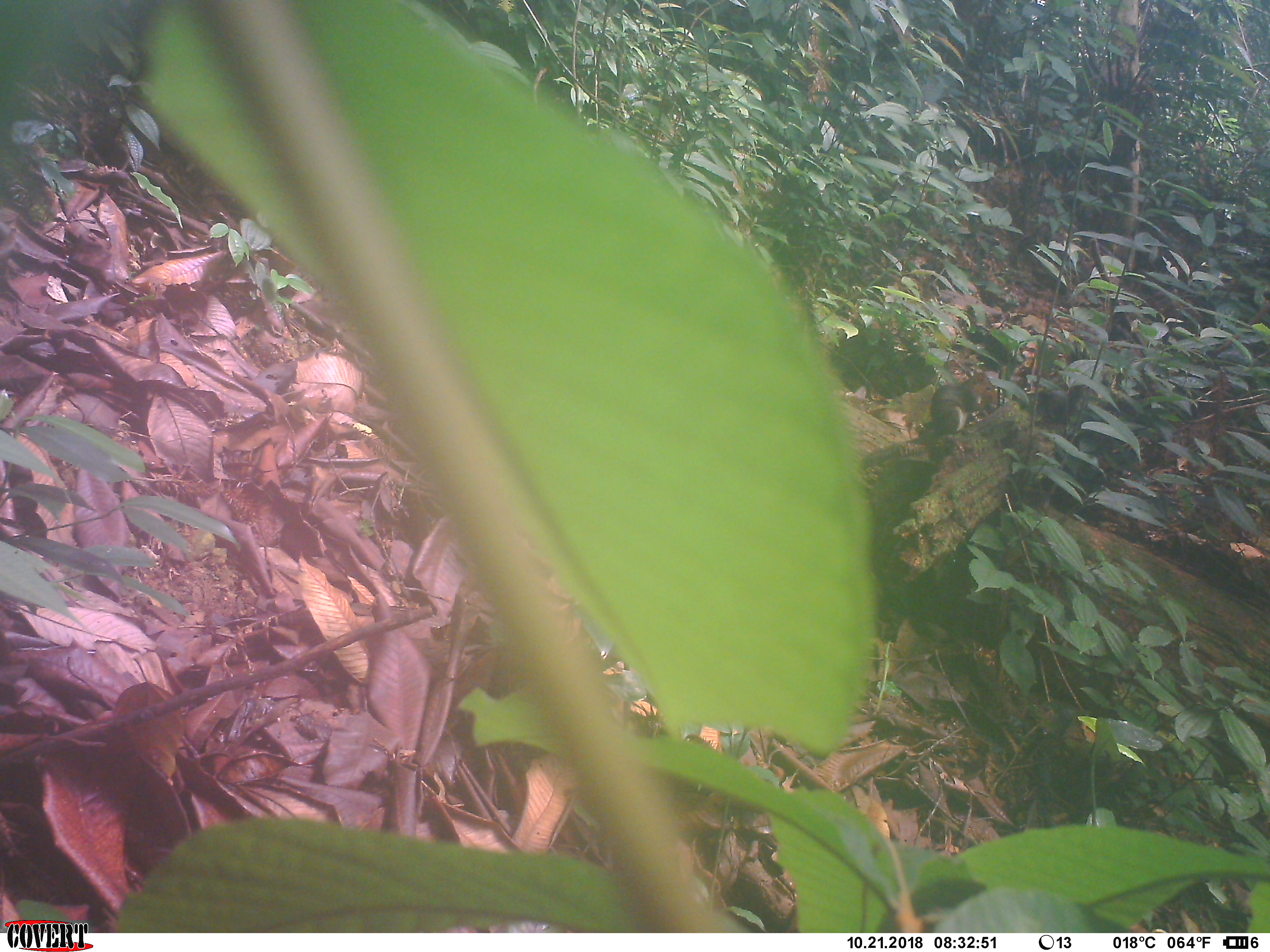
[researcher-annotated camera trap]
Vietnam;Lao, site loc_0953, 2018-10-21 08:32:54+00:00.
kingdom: Animalia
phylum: Chordata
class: Mammalia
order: Rodentia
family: Sciuridae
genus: Dremomys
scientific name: Dremomys rufigenis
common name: red-cheeked squirrel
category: red cheeked squirrel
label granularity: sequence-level